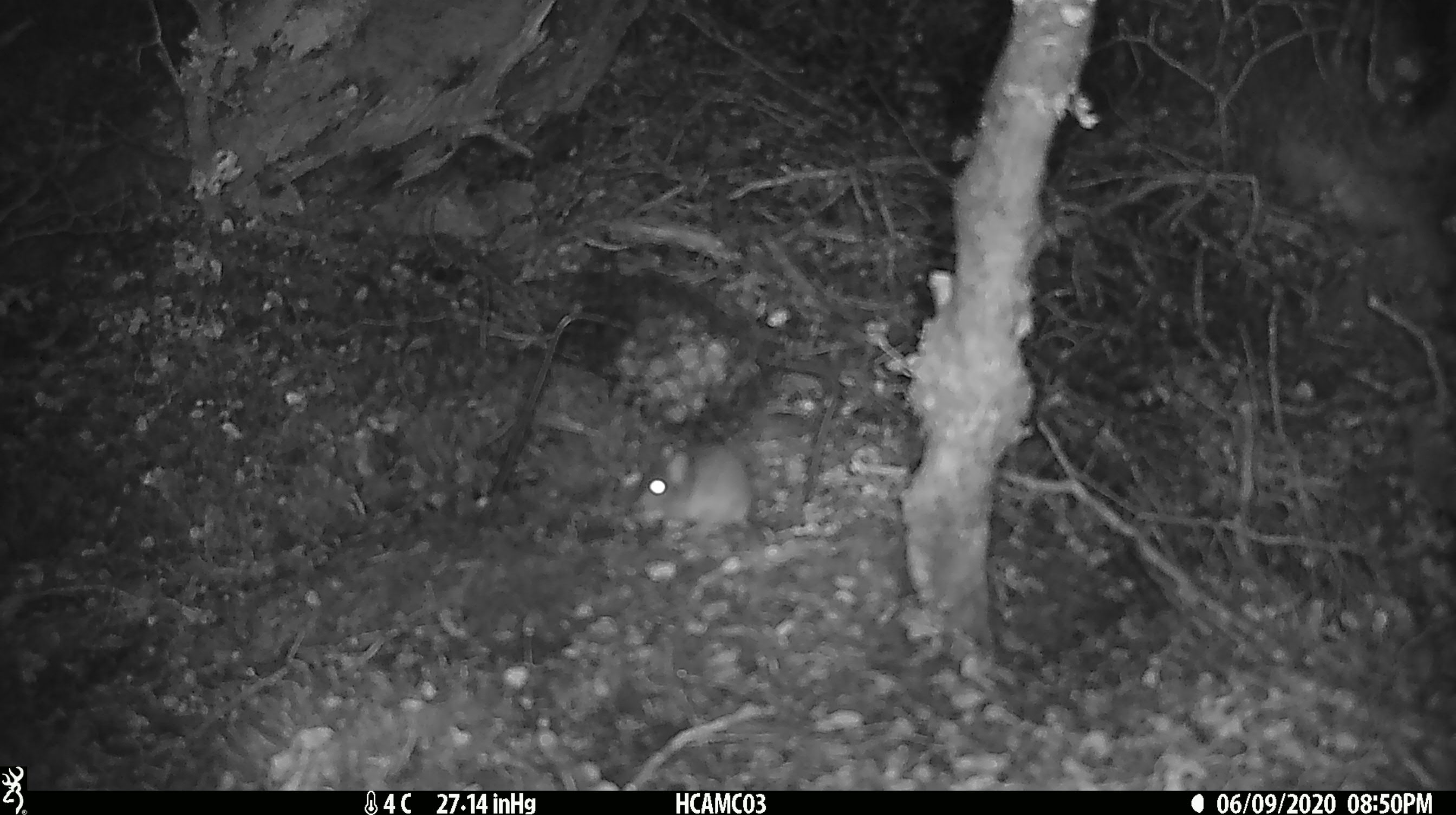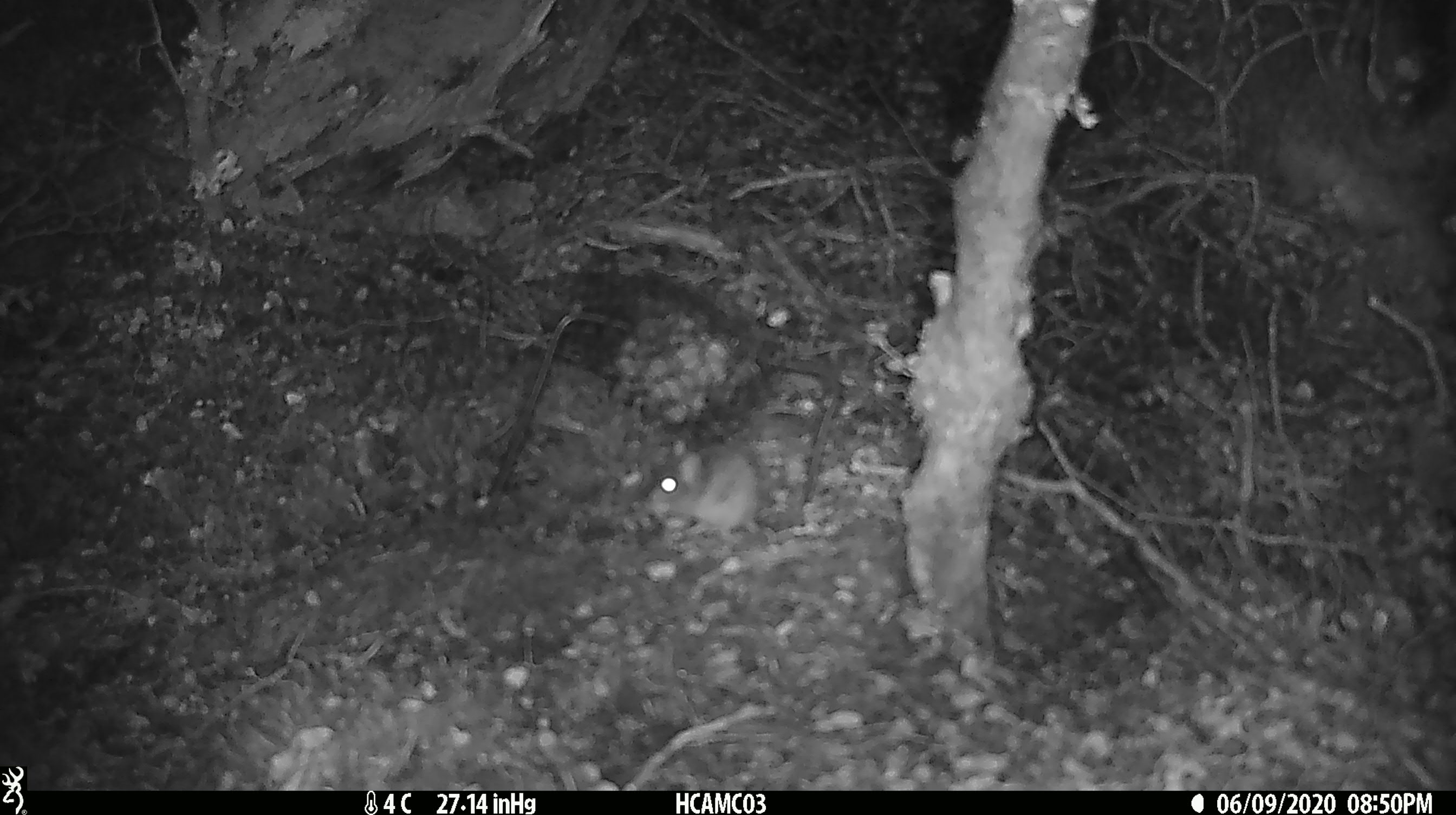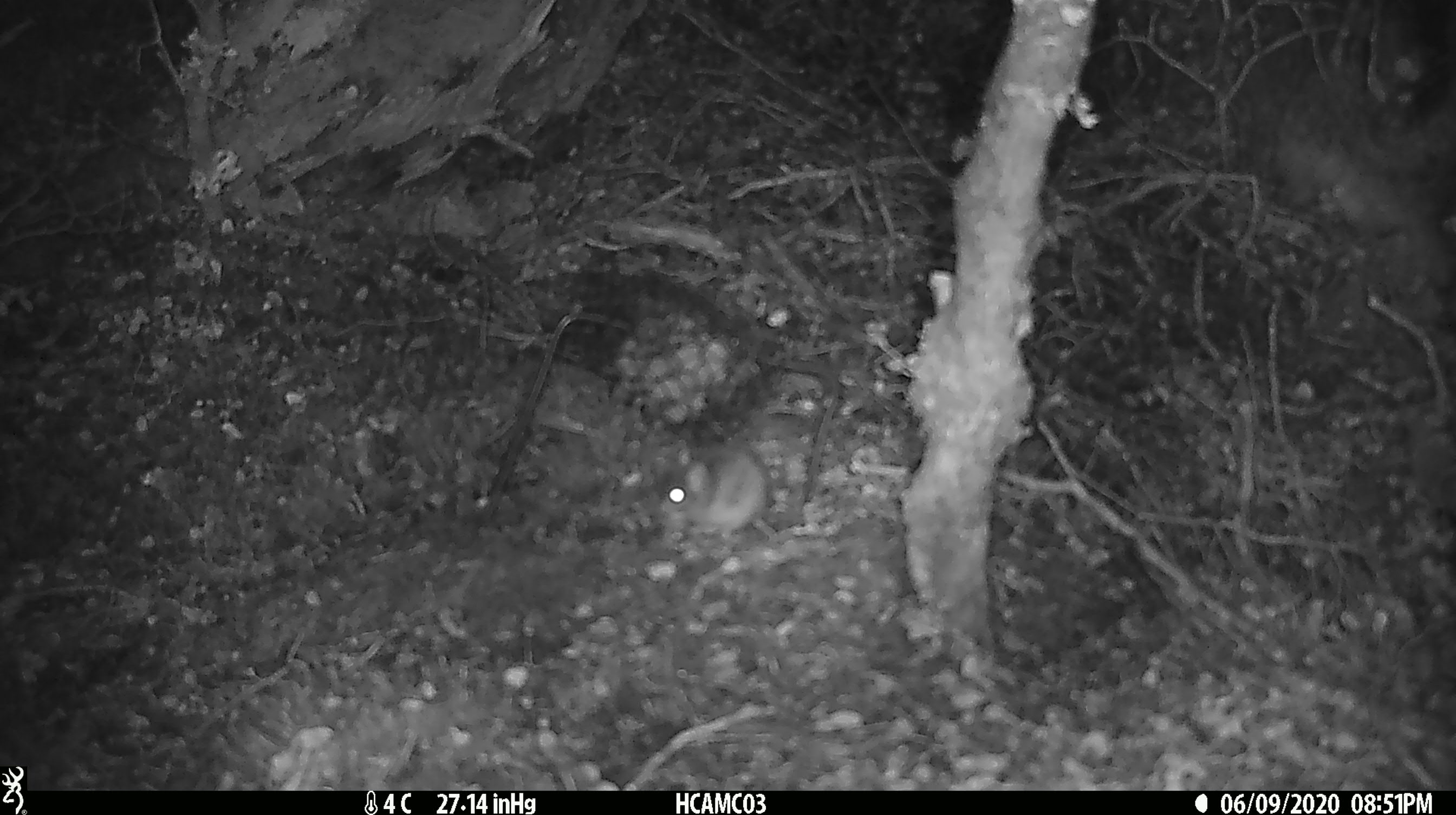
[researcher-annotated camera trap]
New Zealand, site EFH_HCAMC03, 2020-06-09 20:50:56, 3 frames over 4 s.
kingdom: Animalia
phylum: Chordata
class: Mammalia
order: Rodentia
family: Muridae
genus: Mus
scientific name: Mus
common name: mouse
Mouse (Mus).